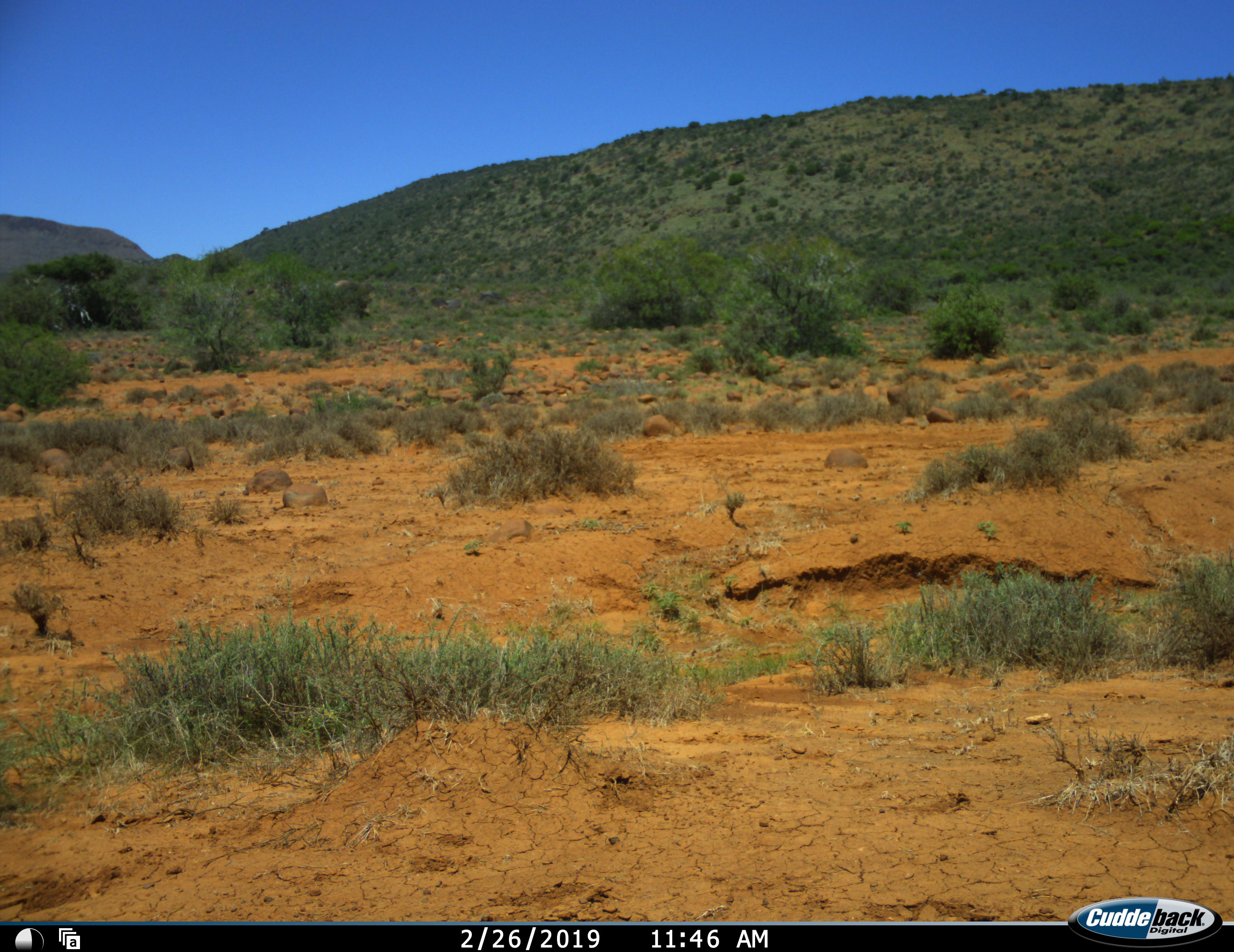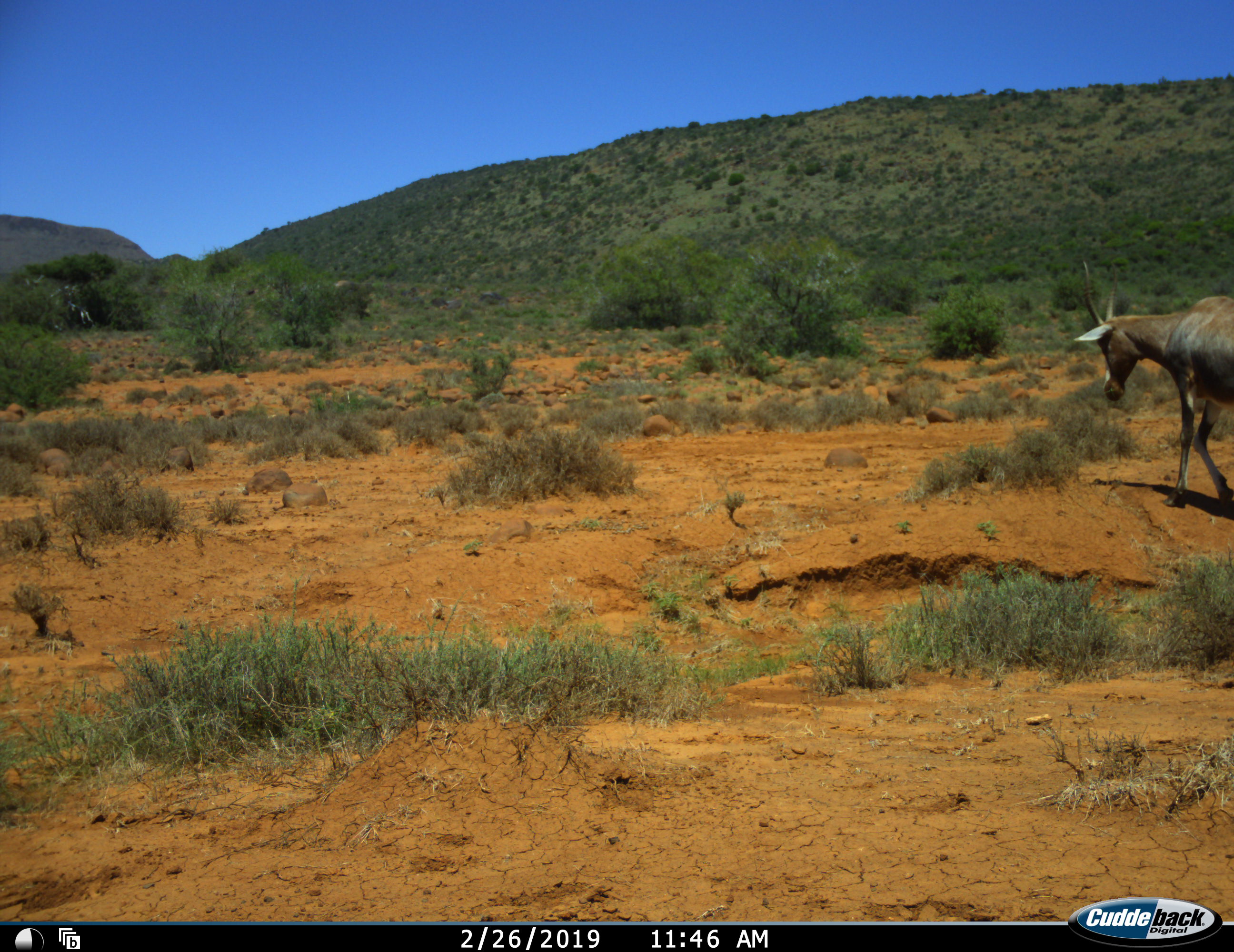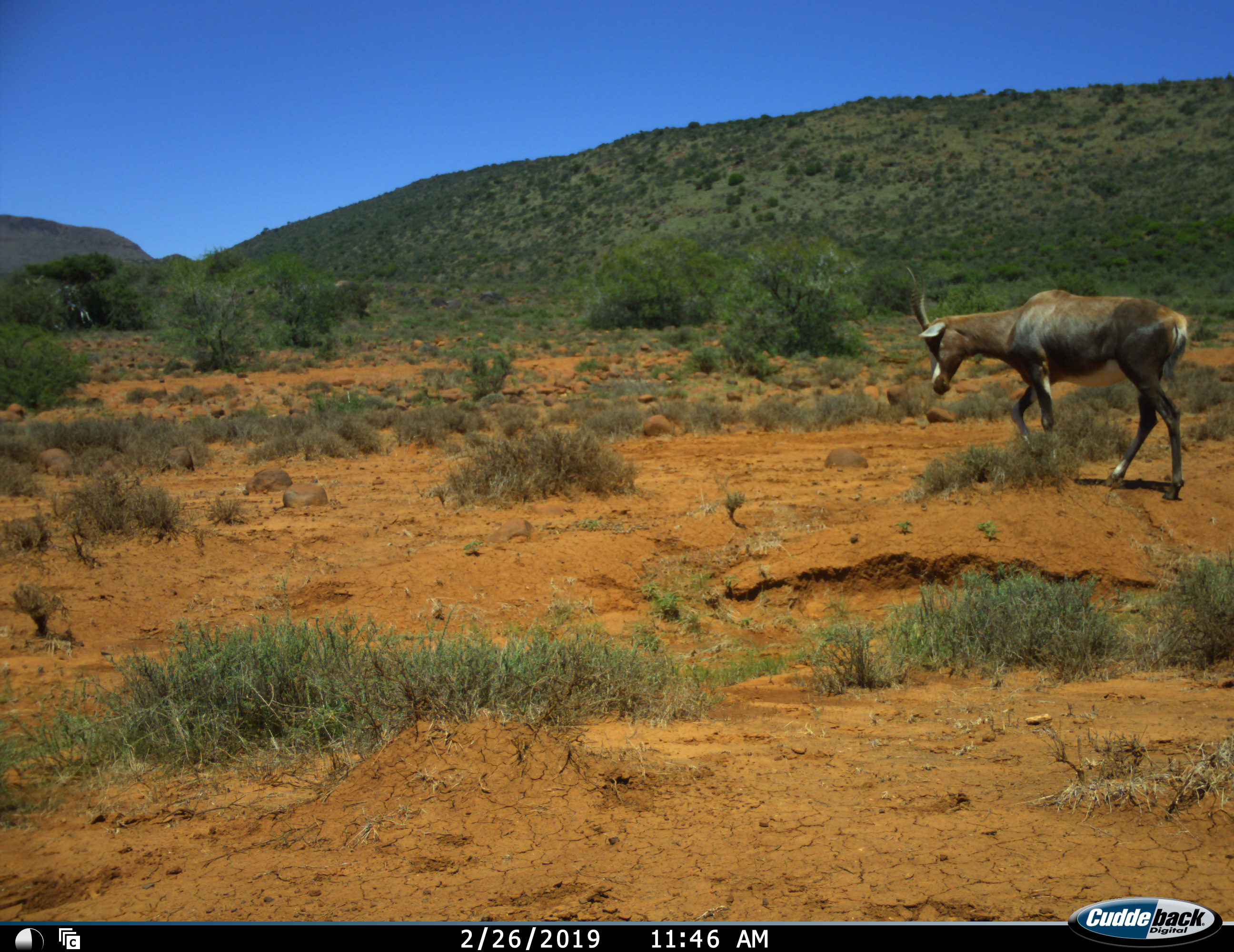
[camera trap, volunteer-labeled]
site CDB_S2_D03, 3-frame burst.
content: unidentified animal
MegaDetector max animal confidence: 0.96